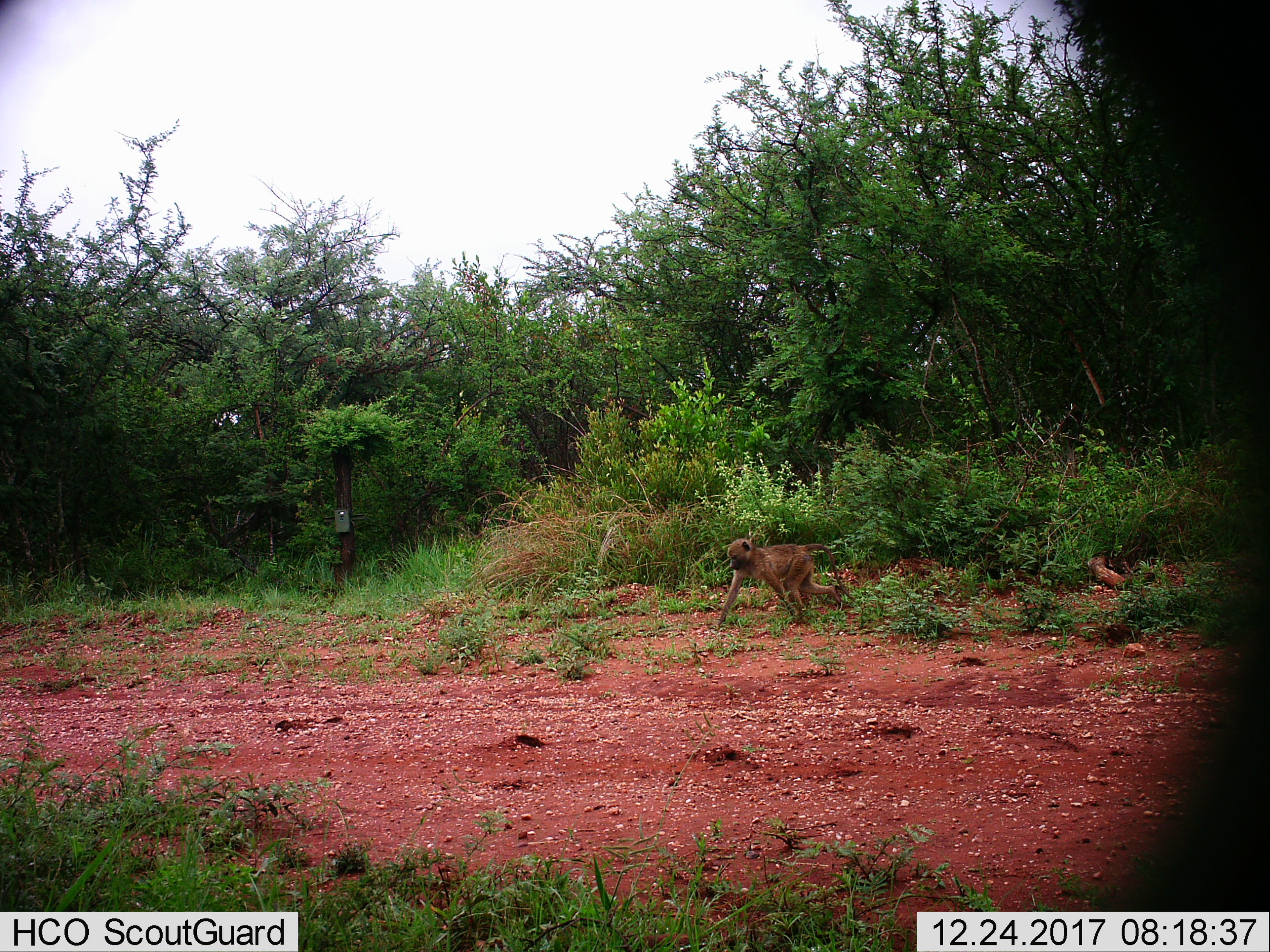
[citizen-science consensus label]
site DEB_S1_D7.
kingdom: Animalia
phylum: Chordata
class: Mammalia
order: Primates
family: Cercopithecidae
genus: Papio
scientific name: Papio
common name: baboon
Baboon (Papio), count 1. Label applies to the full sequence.